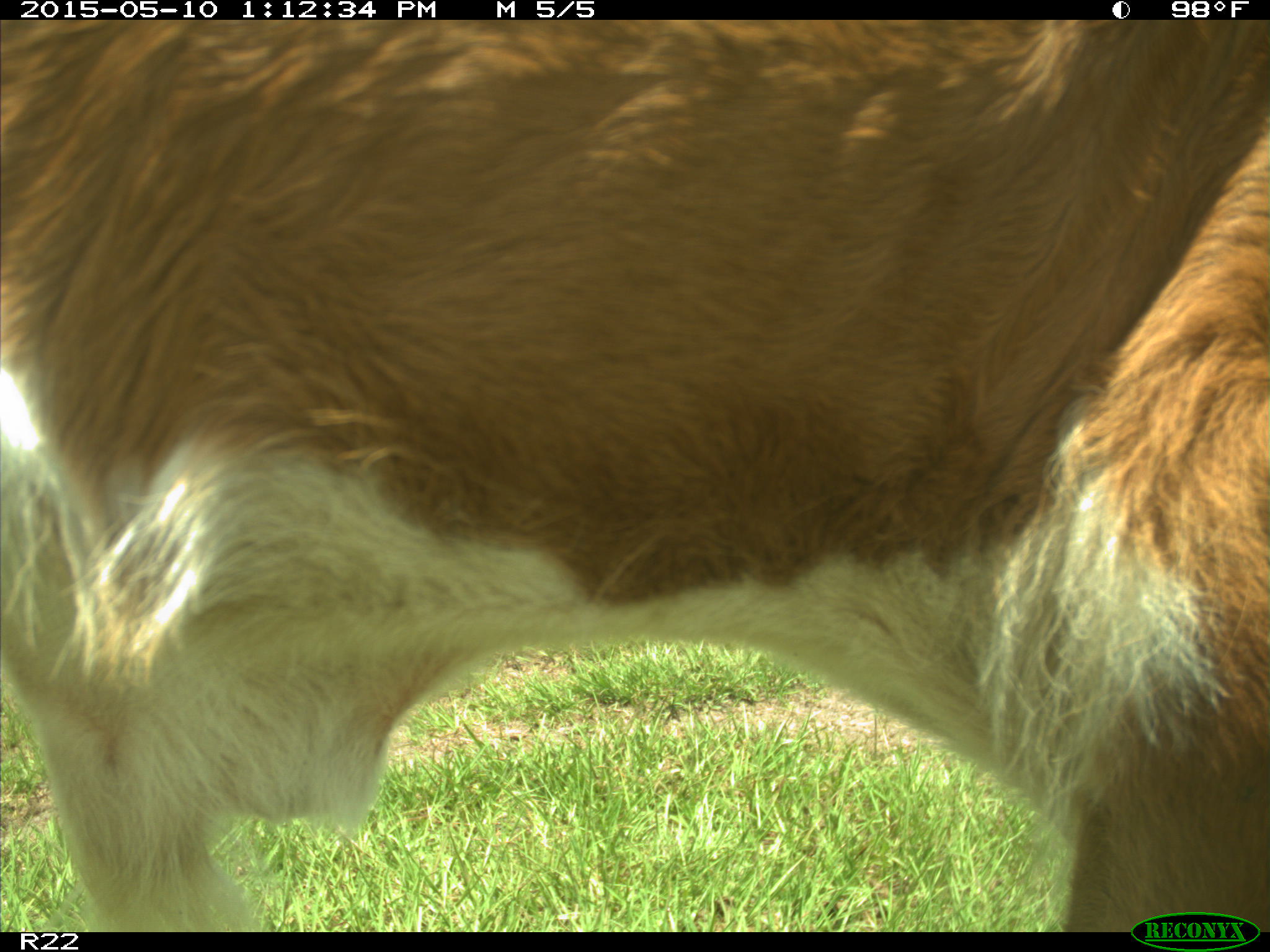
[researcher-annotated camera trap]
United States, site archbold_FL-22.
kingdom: Animalia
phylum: Chordata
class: Mammalia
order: Artiodactyla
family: Bovidae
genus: Bos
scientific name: Bos taurus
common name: domestic cow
Bos taurus (domestic cow).